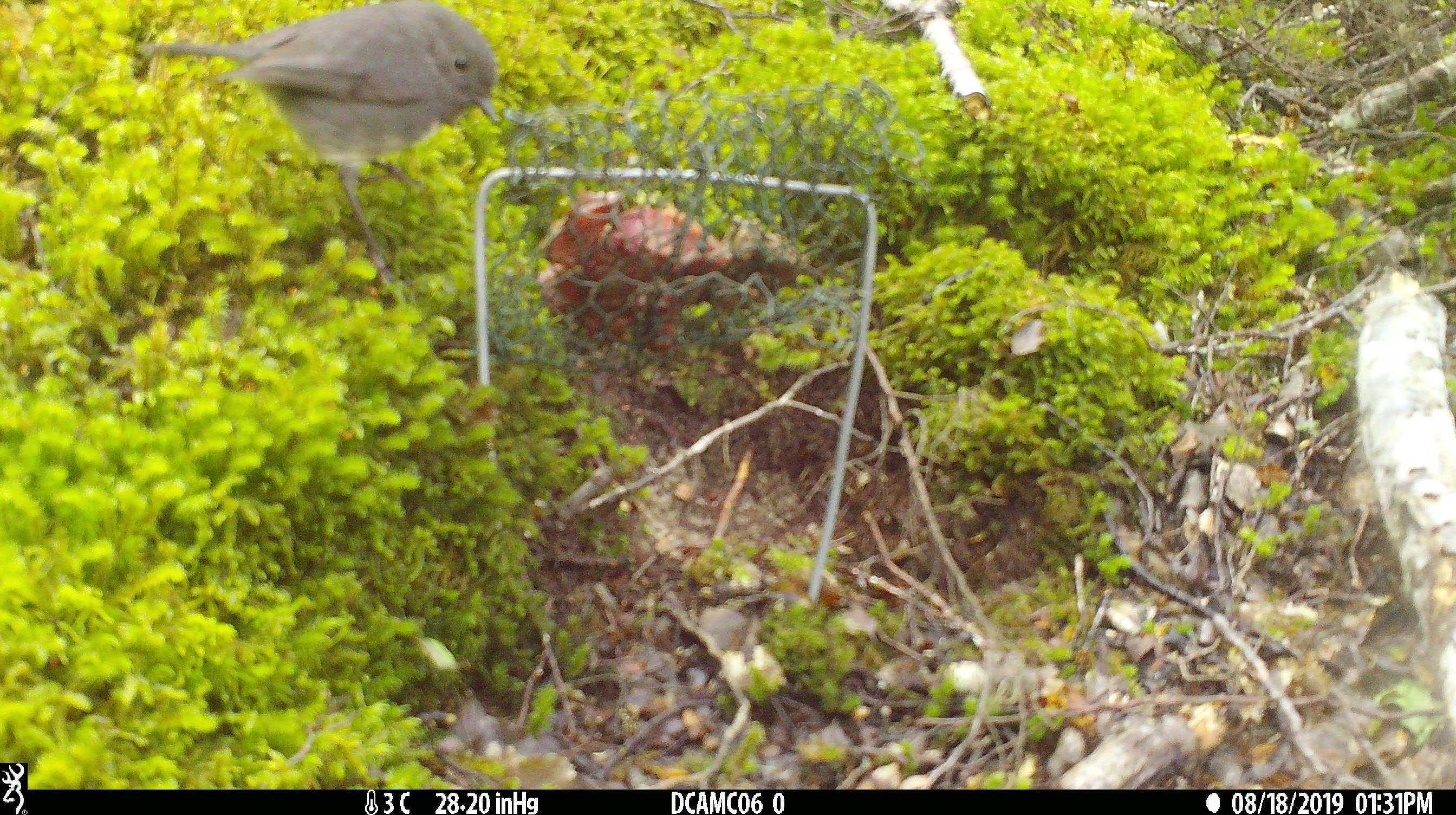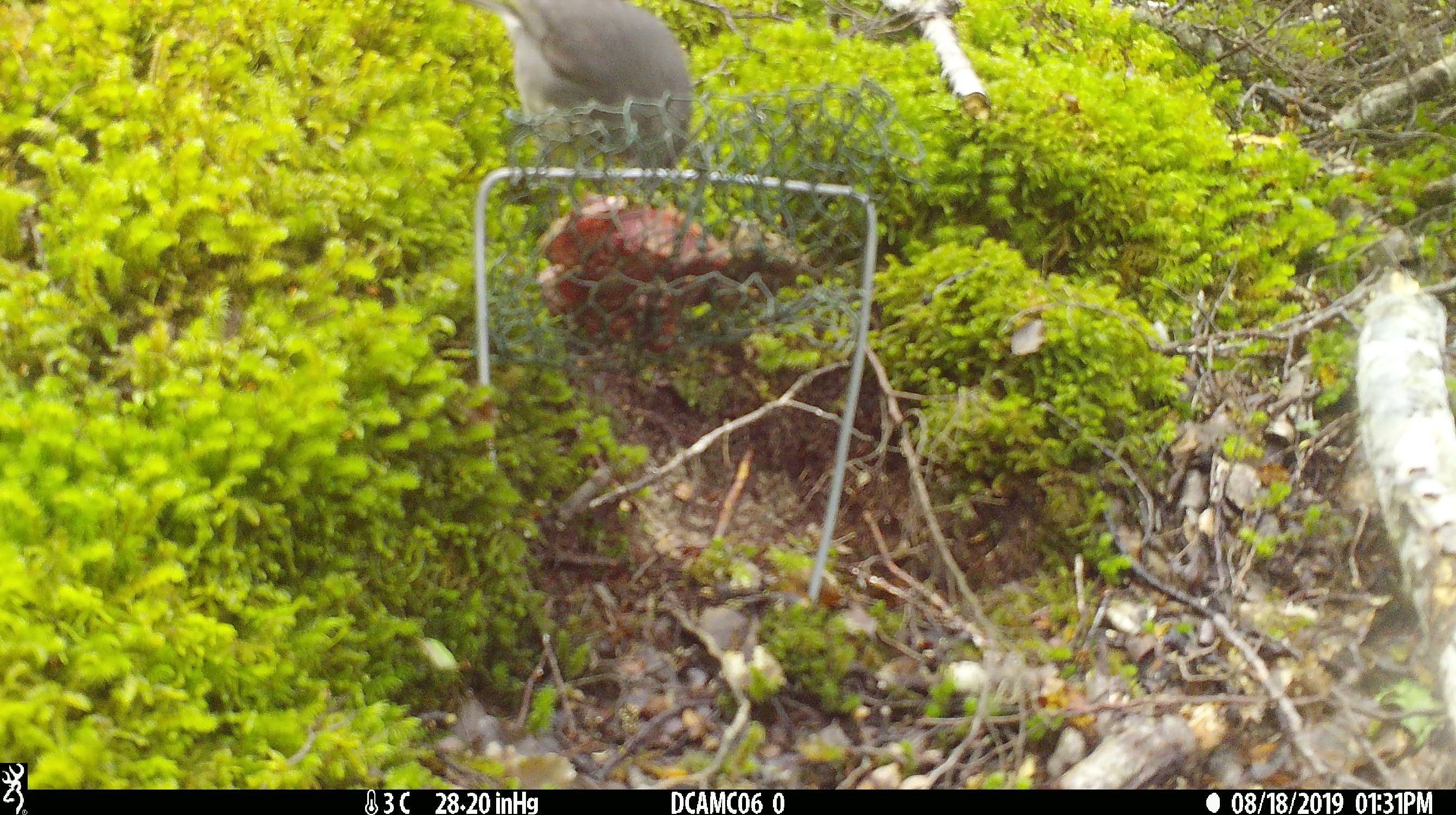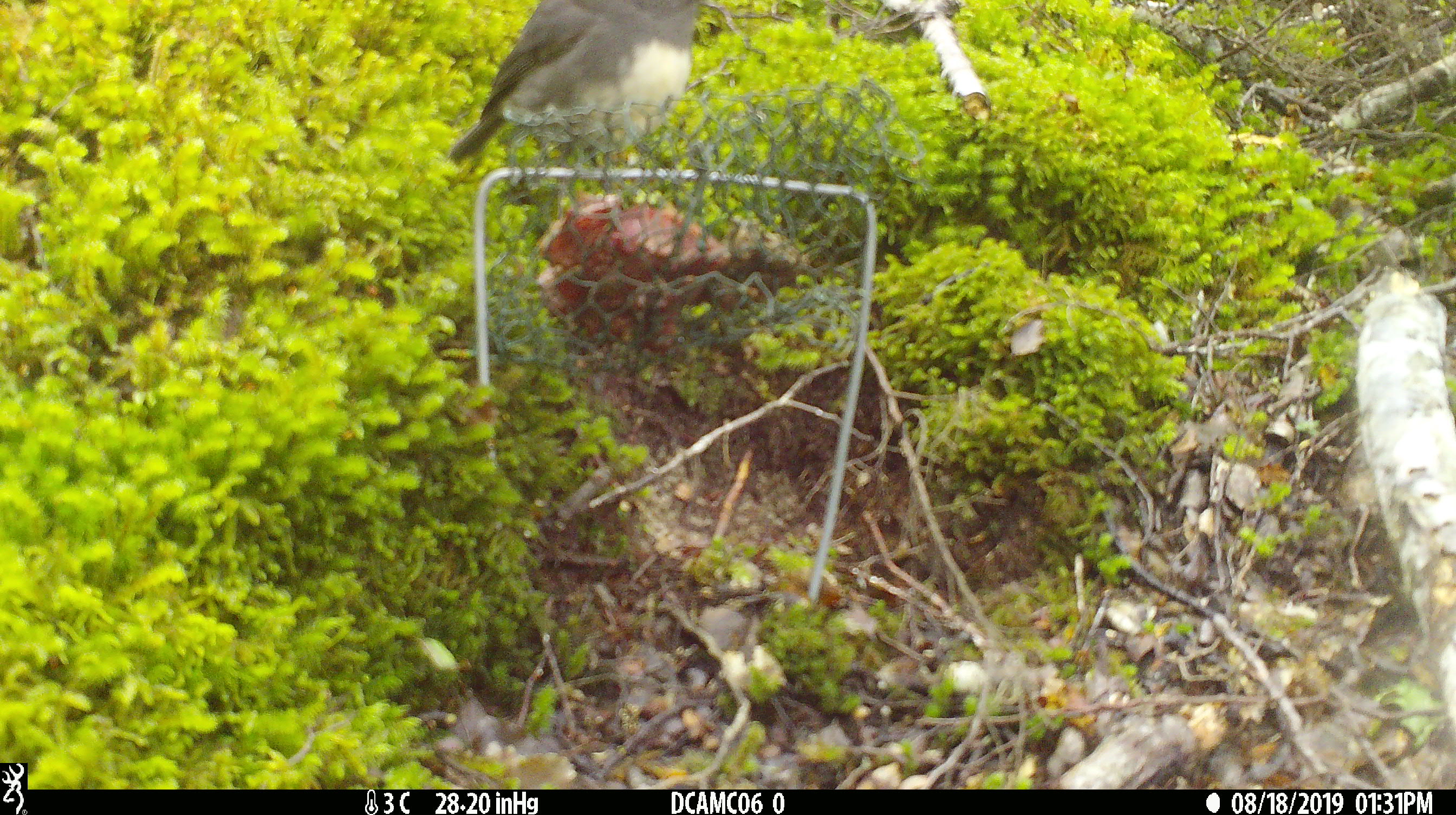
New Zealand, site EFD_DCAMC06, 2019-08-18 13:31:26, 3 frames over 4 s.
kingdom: Animalia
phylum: Chordata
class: Aves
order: Passeriformes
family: Petroicidae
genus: Petroica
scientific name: Petroica australis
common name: new zealand robin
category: robin